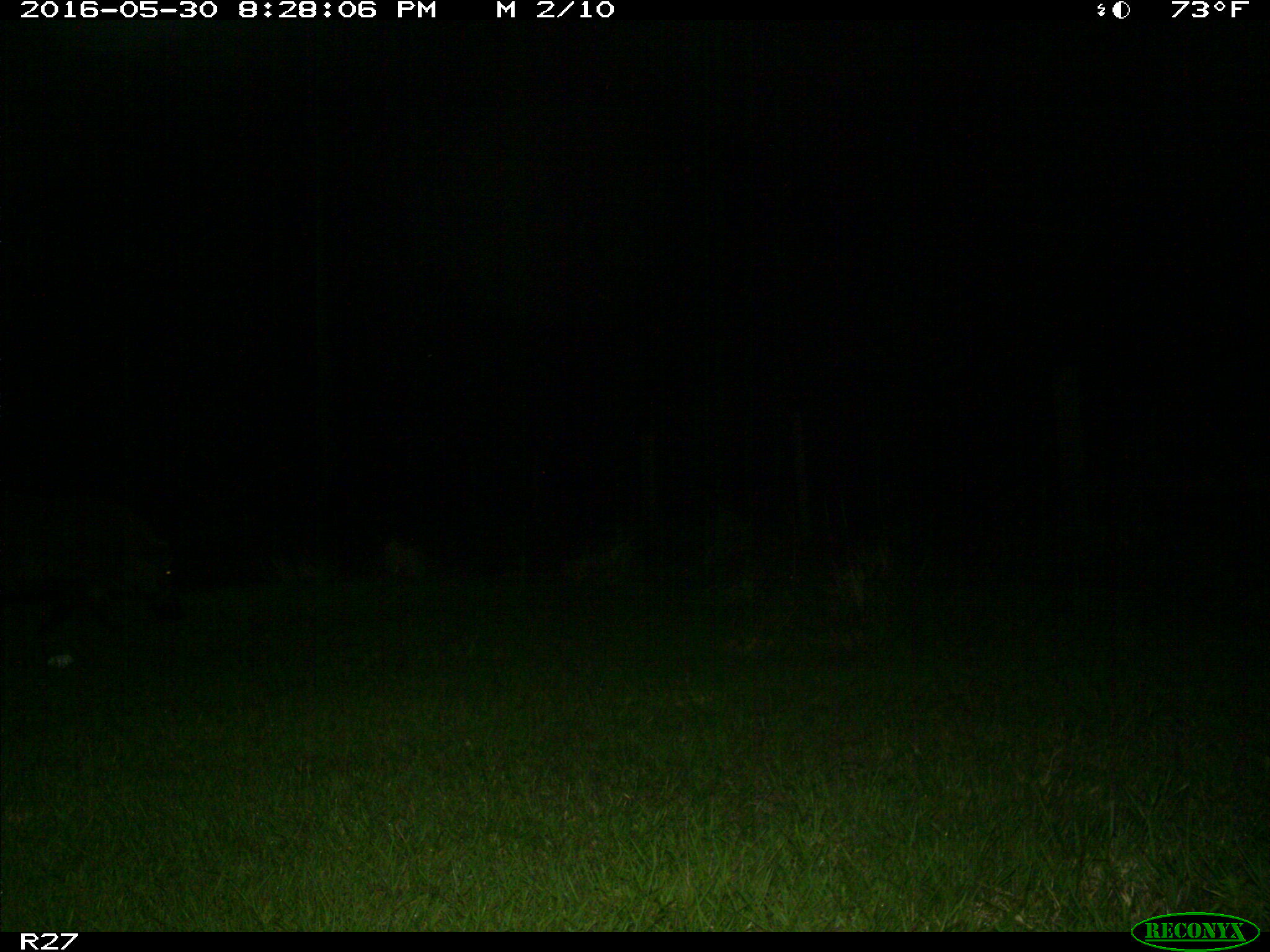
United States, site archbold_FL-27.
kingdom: Animalia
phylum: Chordata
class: Mammalia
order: Artiodactyla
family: Suidae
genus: Sus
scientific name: Sus scrofa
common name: wild boar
Sus scrofa (wild boar).